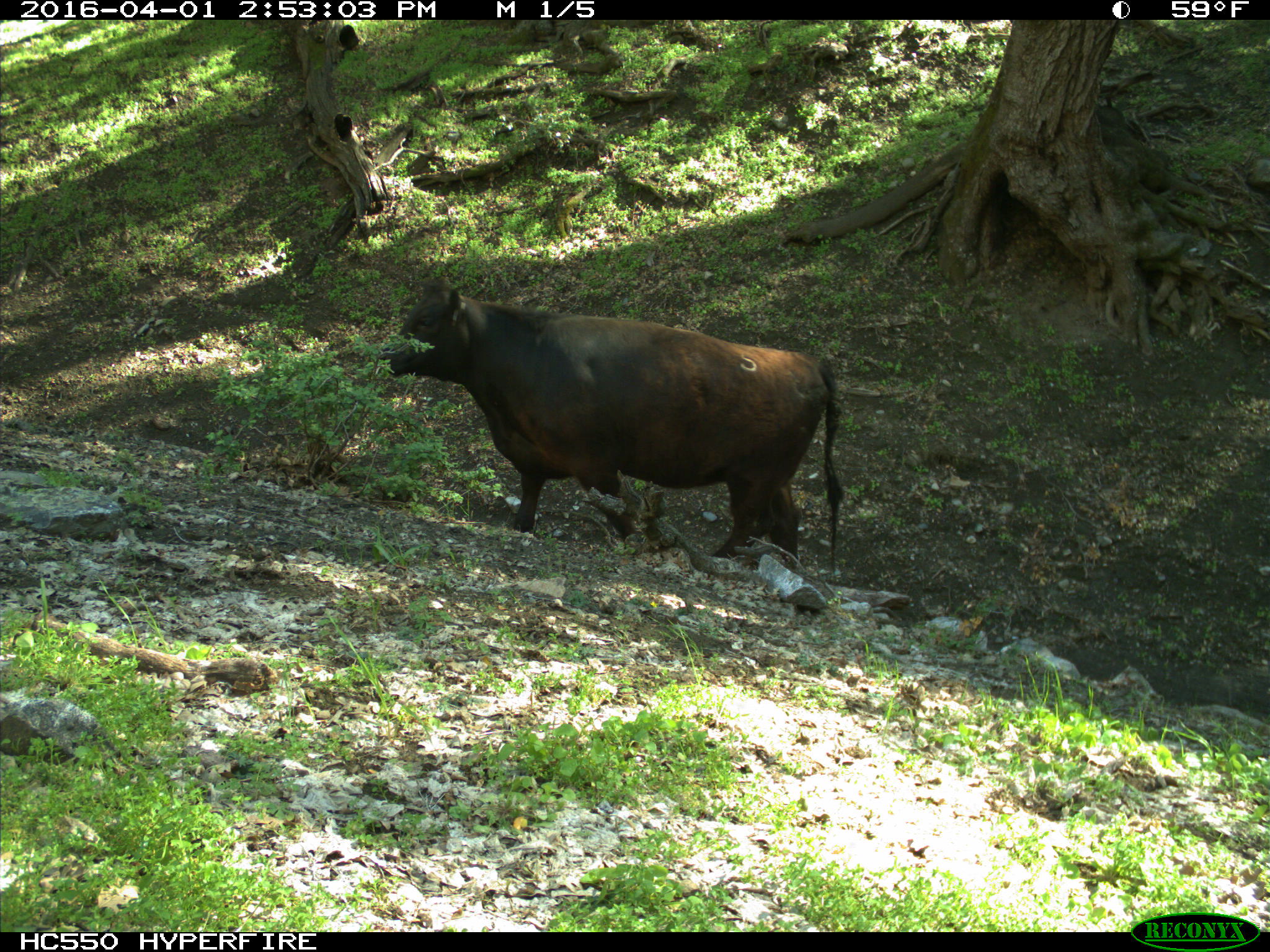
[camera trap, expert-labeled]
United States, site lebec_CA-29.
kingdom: Animalia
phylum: Chordata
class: Mammalia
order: Artiodactyla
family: Bovidae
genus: Bos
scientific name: Bos taurus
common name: domestic cow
Bos taurus (domestic cow).